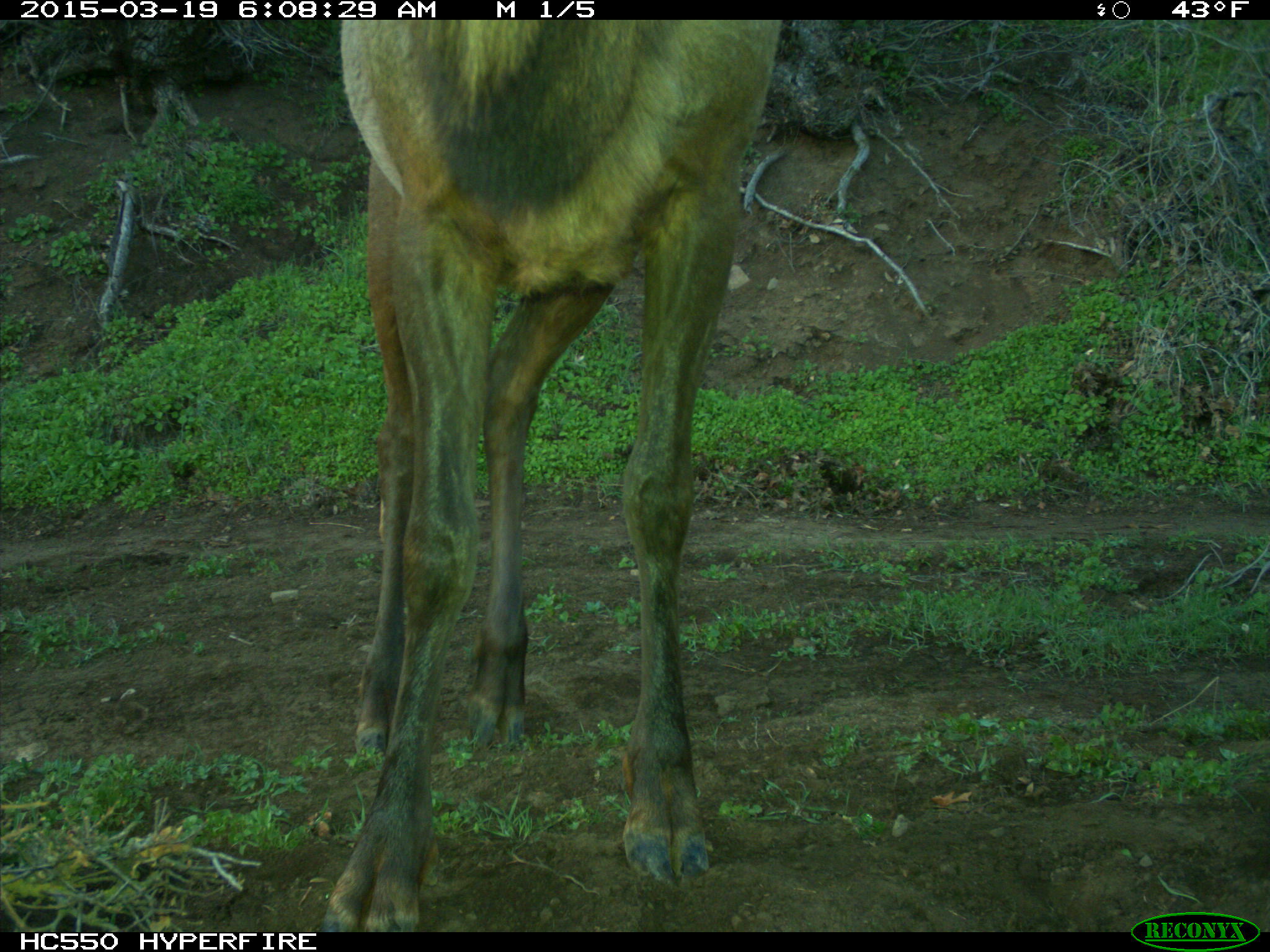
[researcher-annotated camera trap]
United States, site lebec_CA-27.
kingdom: Animalia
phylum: Chordata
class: Mammalia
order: Artiodactyla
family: Cervidae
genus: Cervus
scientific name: Cervus canadensis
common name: elk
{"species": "Cervus canadensis (elk)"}